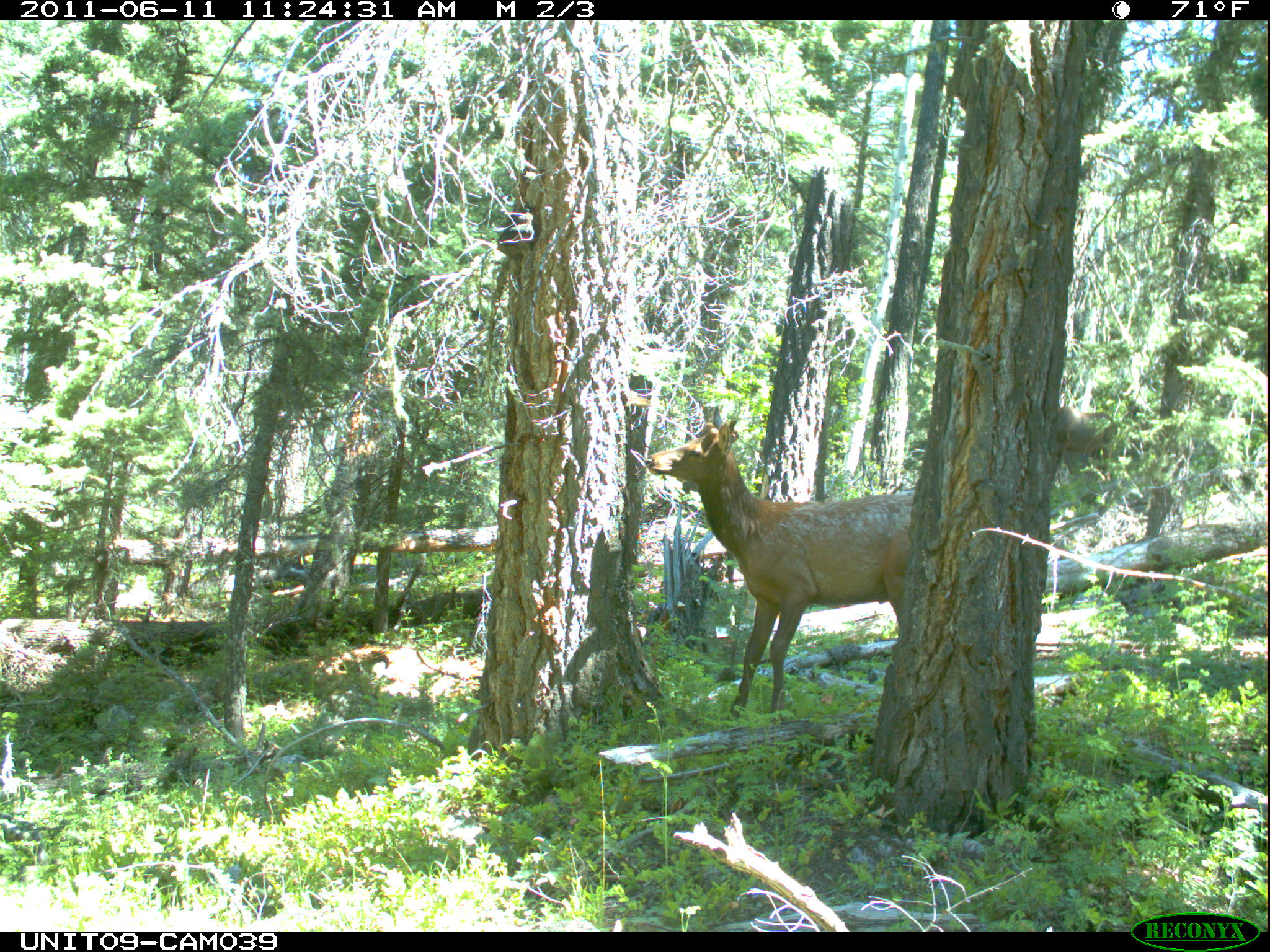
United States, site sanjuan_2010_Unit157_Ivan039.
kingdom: Animalia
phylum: Chordata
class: Mammalia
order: Artiodactyla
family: Cervidae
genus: Cervus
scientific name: Cervus elaphus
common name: red deer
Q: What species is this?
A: Cervus elaphus (red deer).